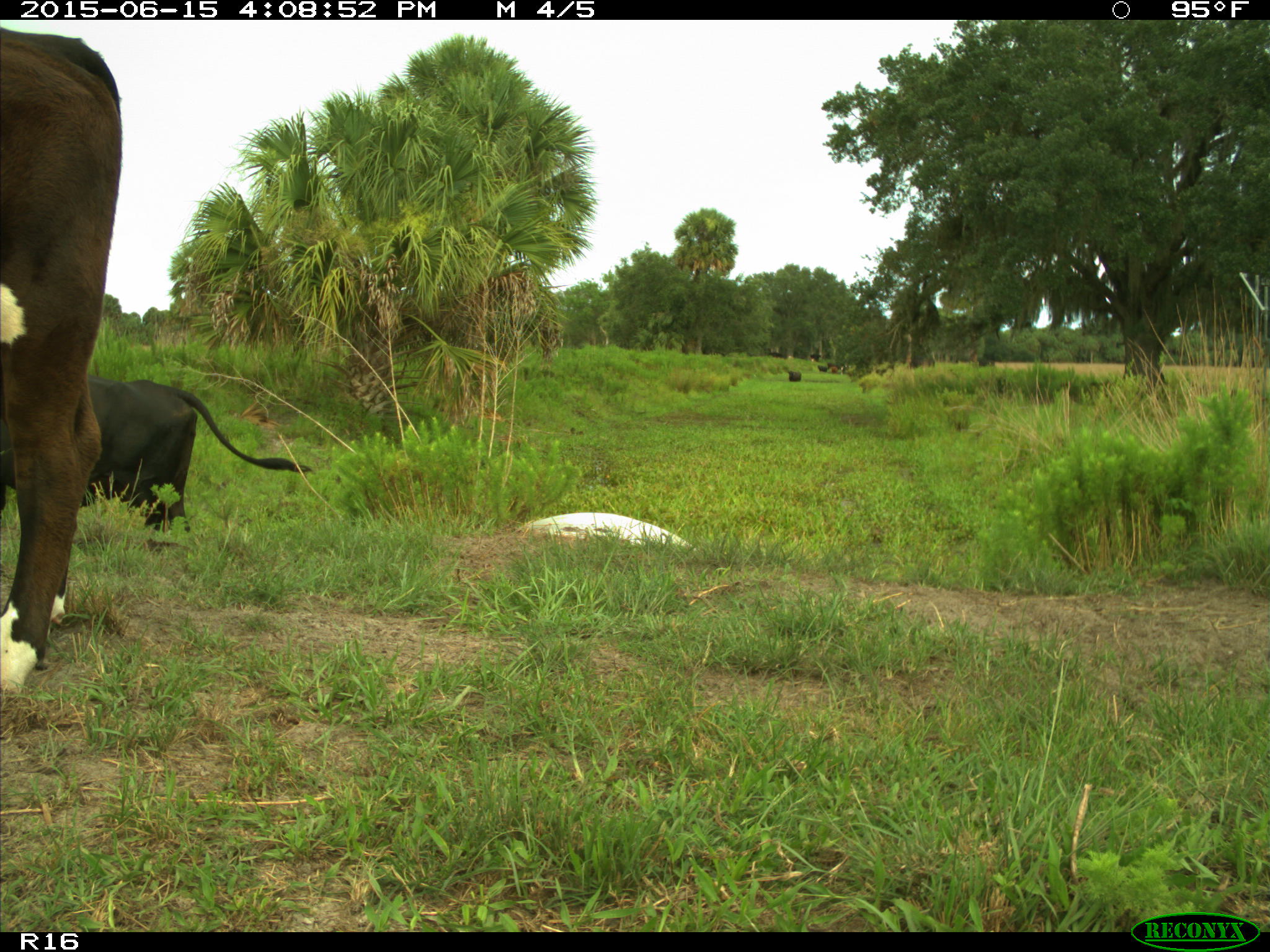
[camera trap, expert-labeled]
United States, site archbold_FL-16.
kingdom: Animalia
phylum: Chordata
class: Mammalia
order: Artiodactyla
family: Bovidae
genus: Bos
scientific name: Bos taurus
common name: domestic cow